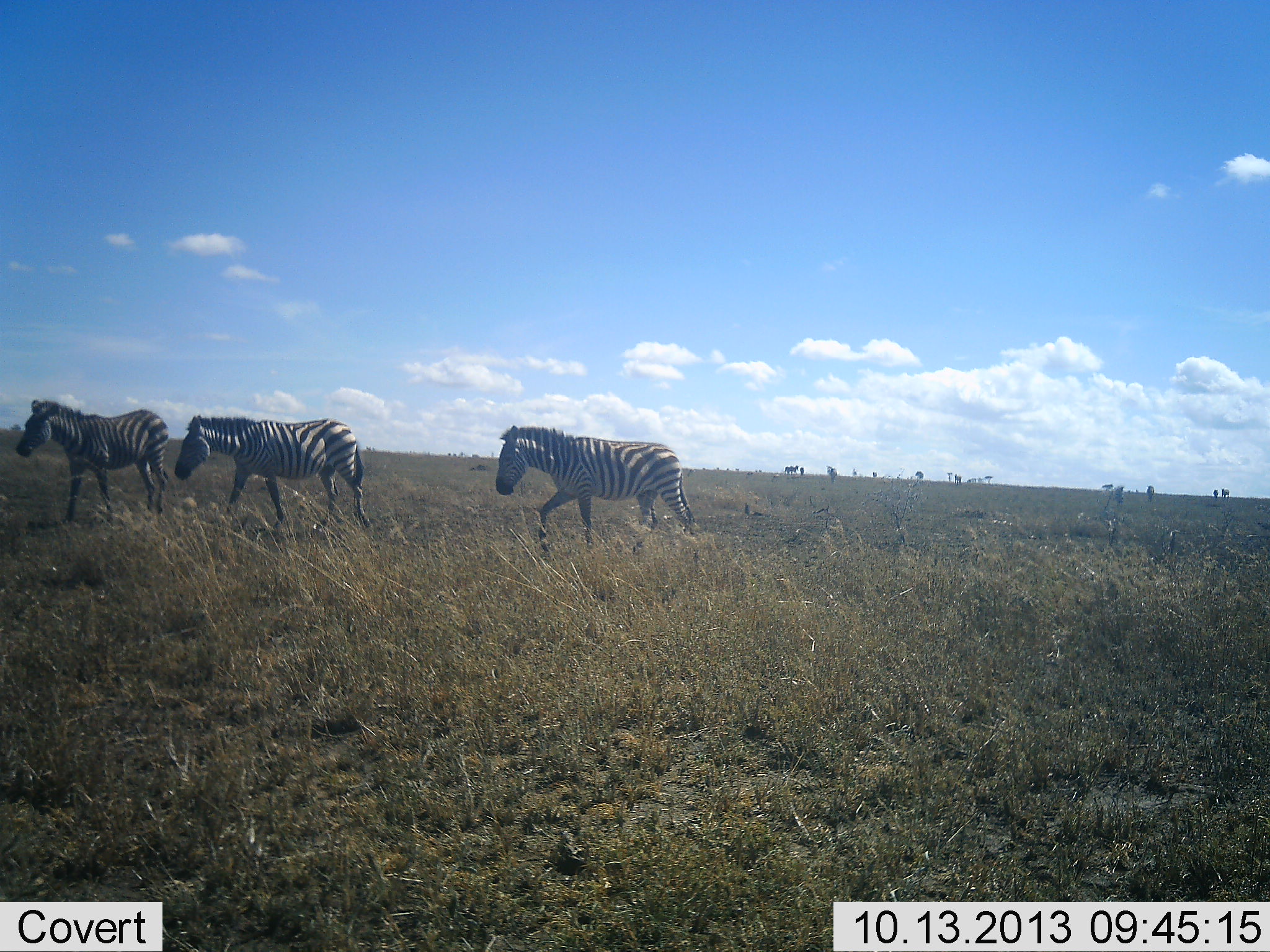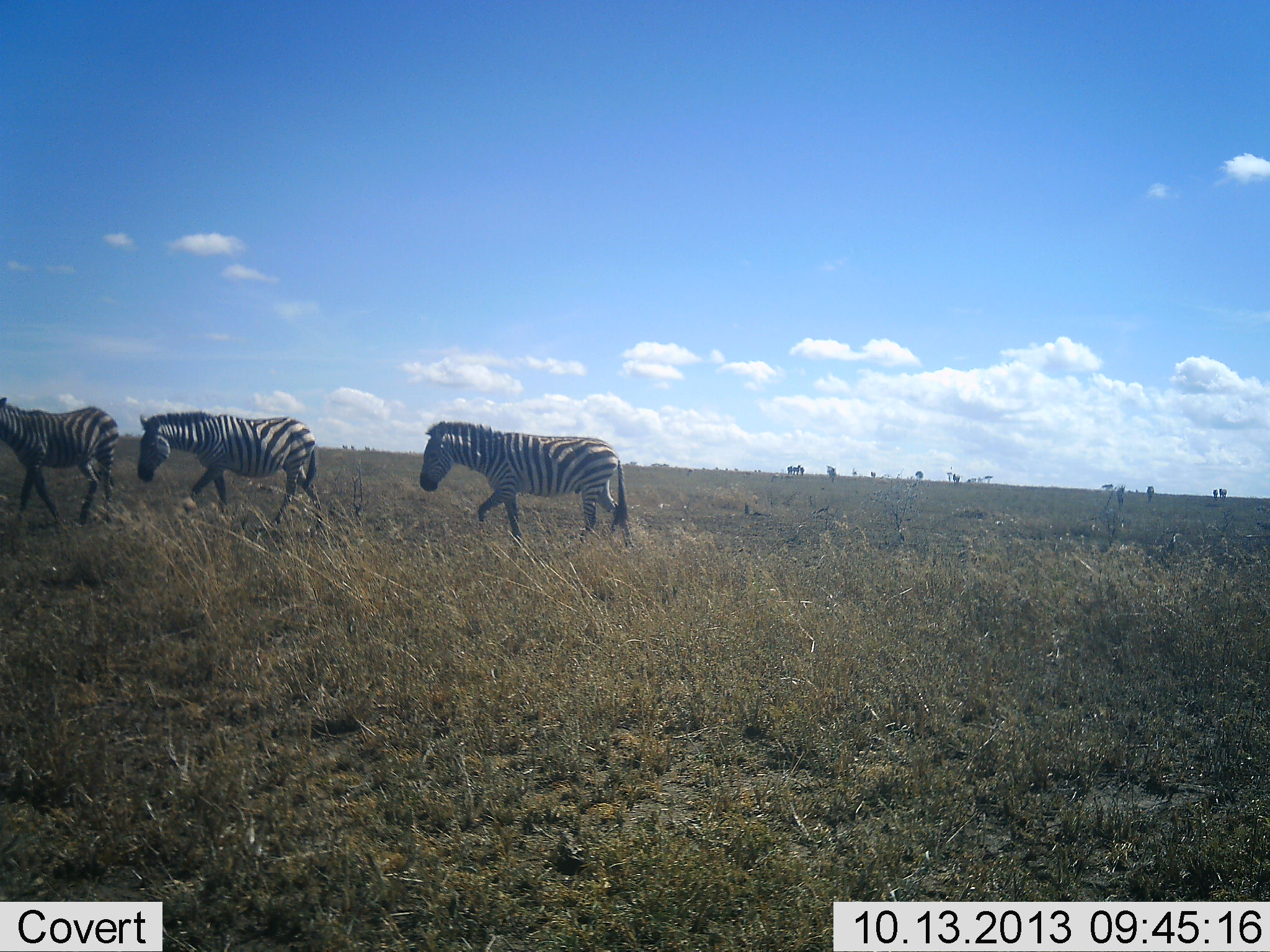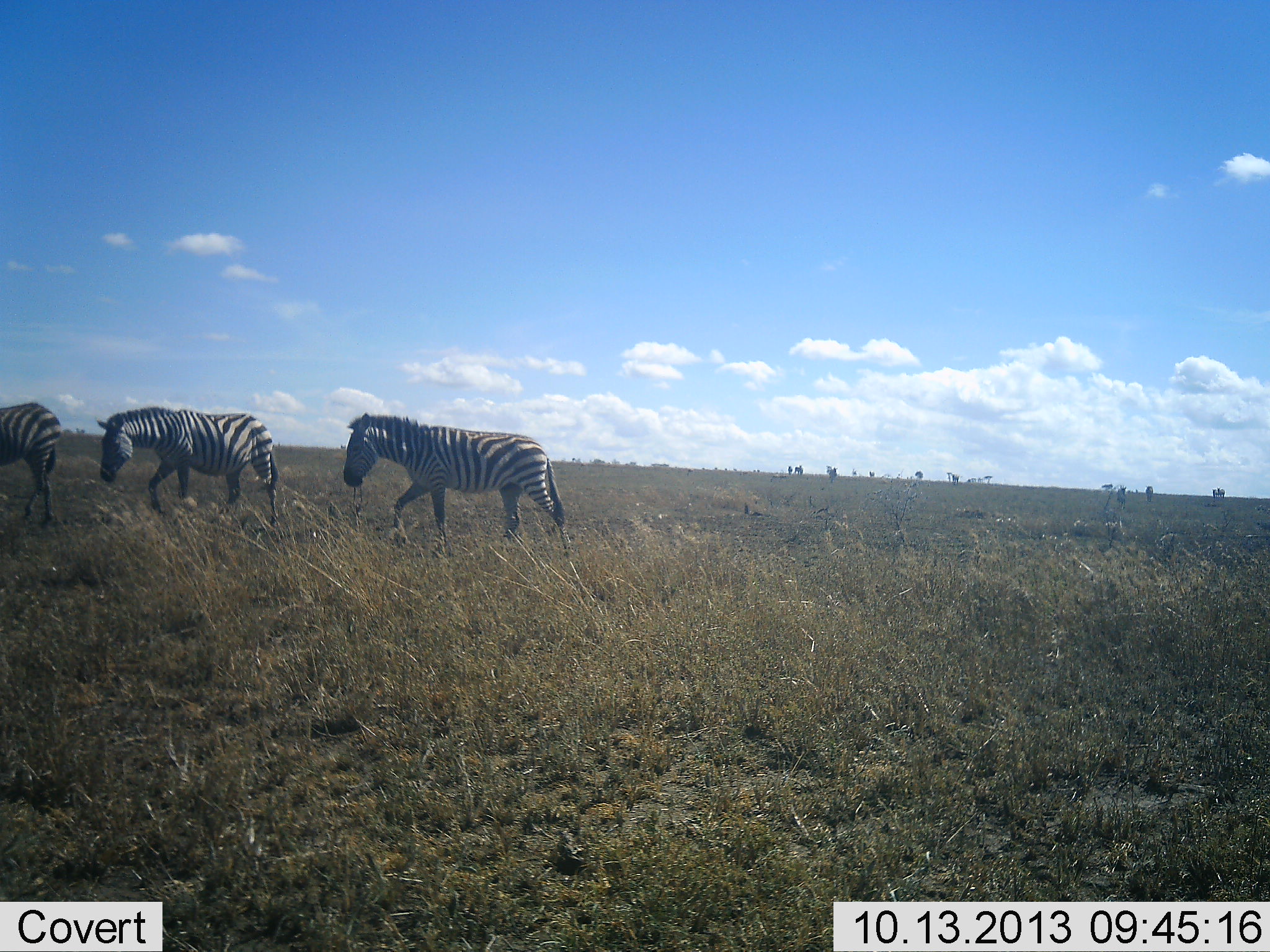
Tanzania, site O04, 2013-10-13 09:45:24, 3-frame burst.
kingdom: Animalia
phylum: Chordata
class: Mammalia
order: Perissodactyla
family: Equidae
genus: Equus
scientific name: Equus quagga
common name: plains zebra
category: zebra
Zebra (plains zebra) (Equus quagga), count 4. Behavior (volunteer vote fractions): standing 0%, resting 0%, moving 100%, interacting 0%. Young present (vote fraction): 0%. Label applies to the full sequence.